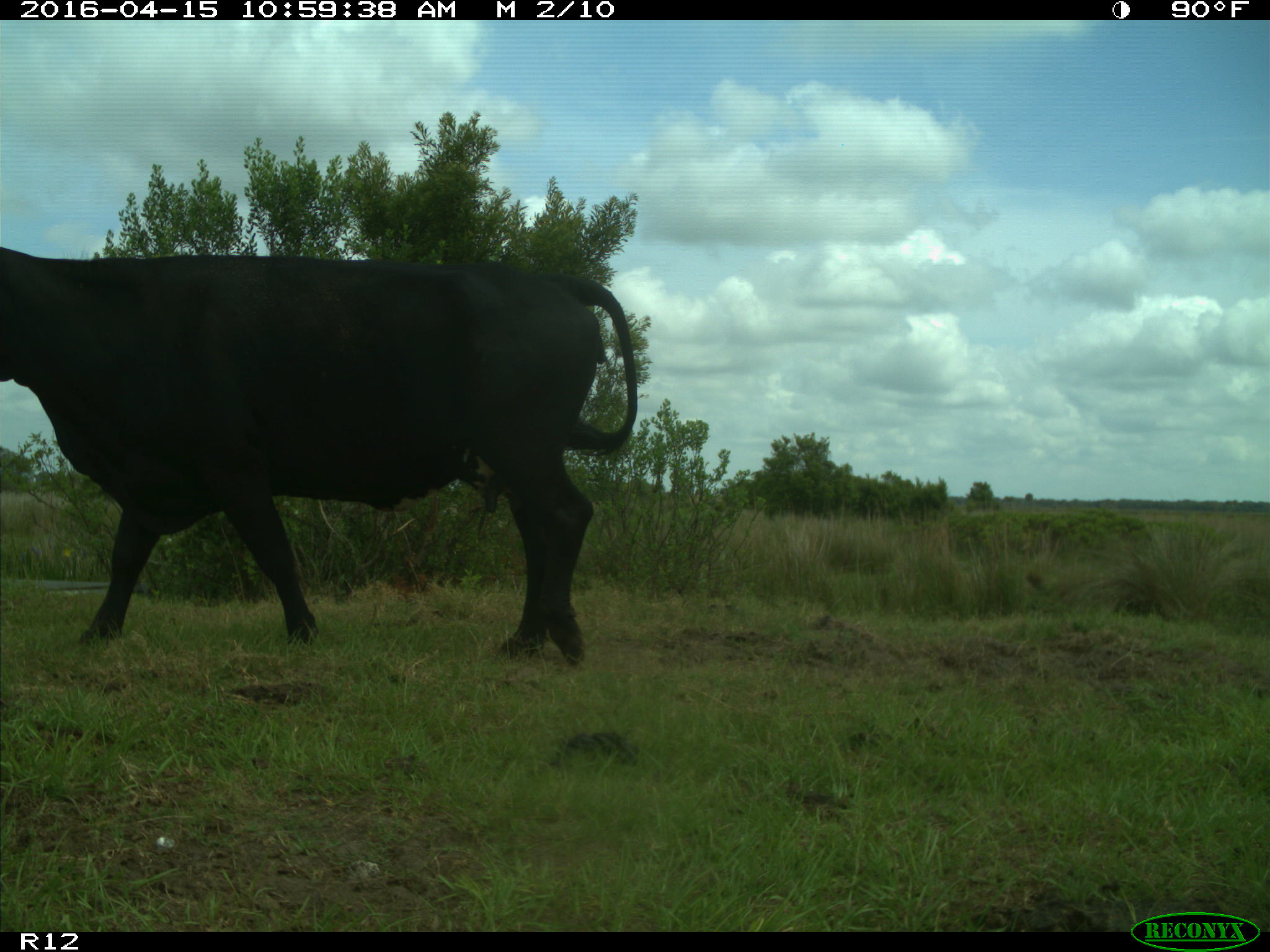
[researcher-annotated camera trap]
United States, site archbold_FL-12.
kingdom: Animalia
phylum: Chordata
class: Mammalia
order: Artiodactyla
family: Bovidae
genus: Bos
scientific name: Bos taurus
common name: domestic cow